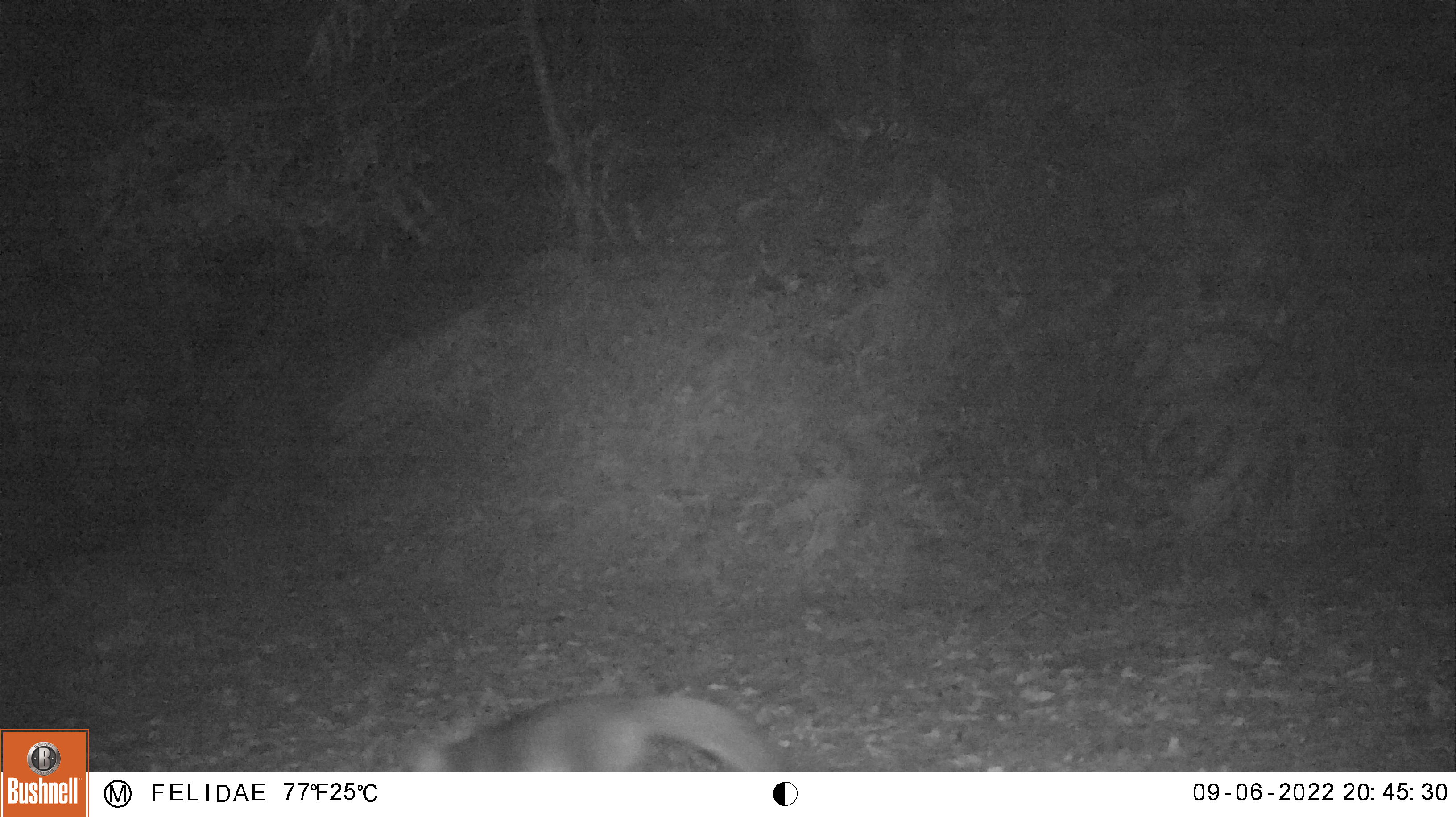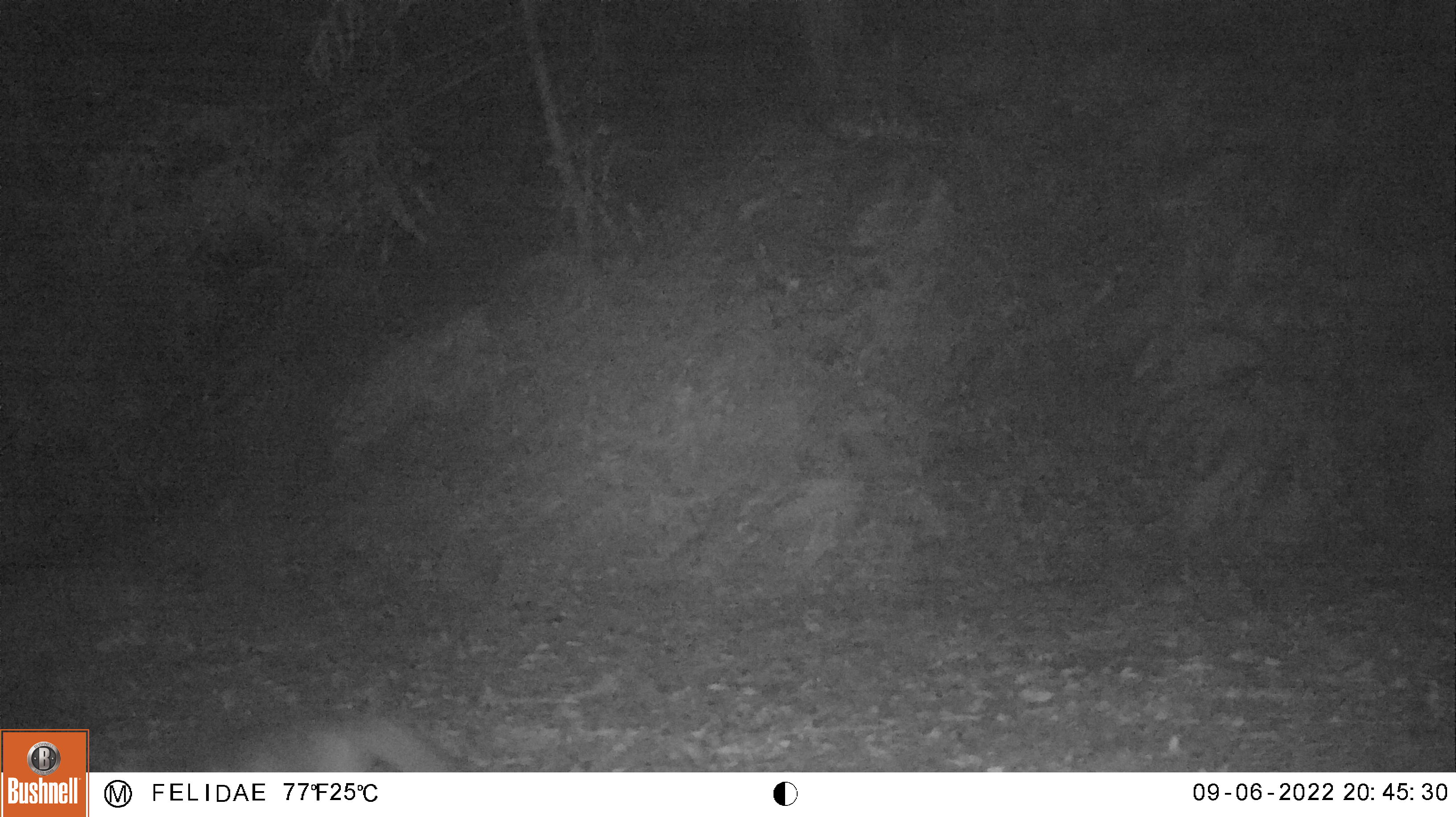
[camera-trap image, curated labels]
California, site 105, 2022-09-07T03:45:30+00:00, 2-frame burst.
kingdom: Animalia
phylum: Chordata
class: Mammalia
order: Carnivora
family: Canidae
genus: Urocyon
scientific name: Urocyon cinereoargenteus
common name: gray fox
Gray fox (Urocyon cinereoargenteus).